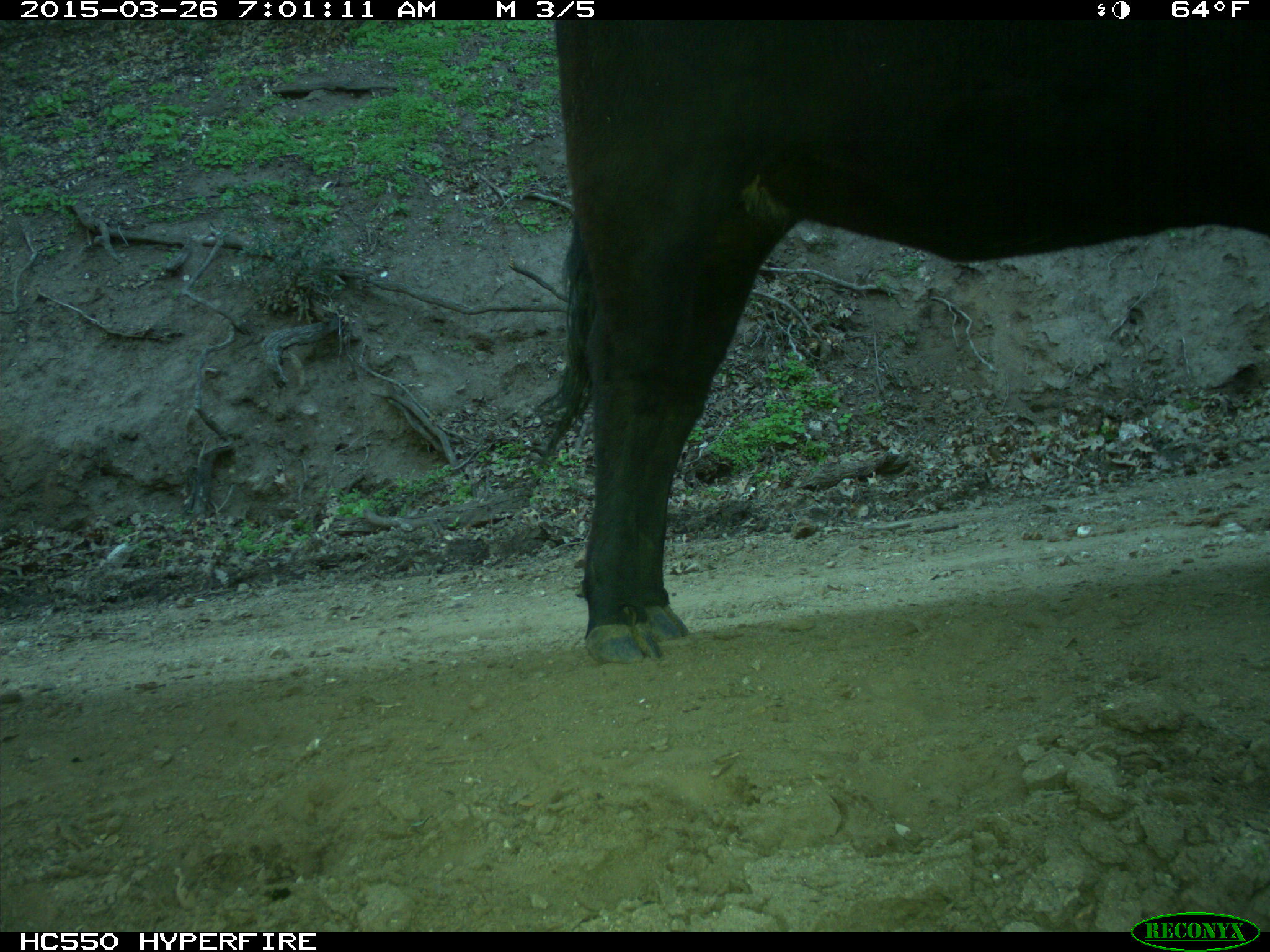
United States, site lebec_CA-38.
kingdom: Animalia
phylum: Chordata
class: Mammalia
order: Artiodactyla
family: Bovidae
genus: Bos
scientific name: Bos taurus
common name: domestic cow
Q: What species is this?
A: Bos taurus (domestic cow).